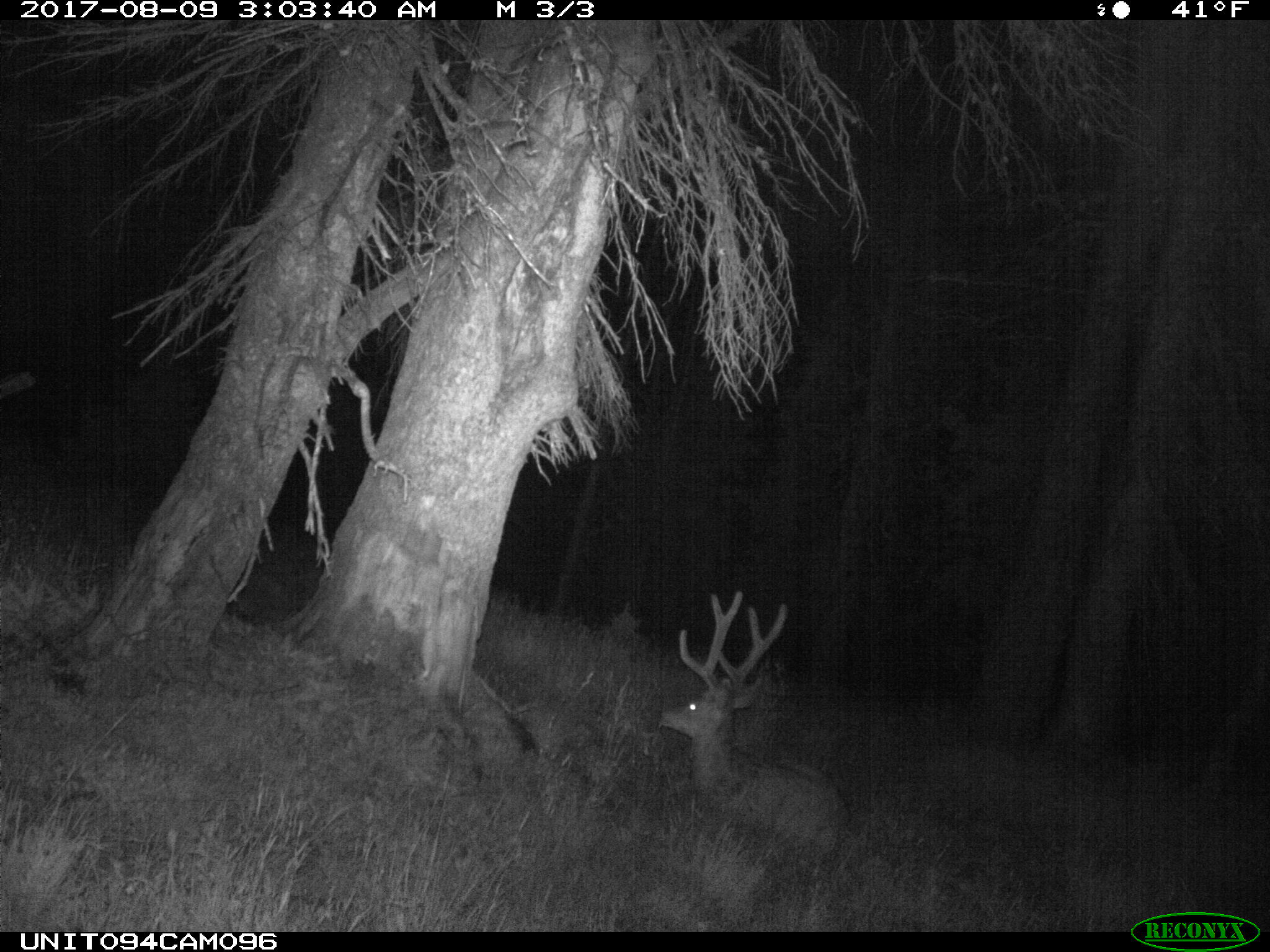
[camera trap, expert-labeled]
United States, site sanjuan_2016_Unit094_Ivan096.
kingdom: Animalia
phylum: Chordata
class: Mammalia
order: Artiodactyla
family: Cervidae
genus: Odocoileus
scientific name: Odocoileus hemionus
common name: mule deer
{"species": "Odocoileus hemionus (mule deer)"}